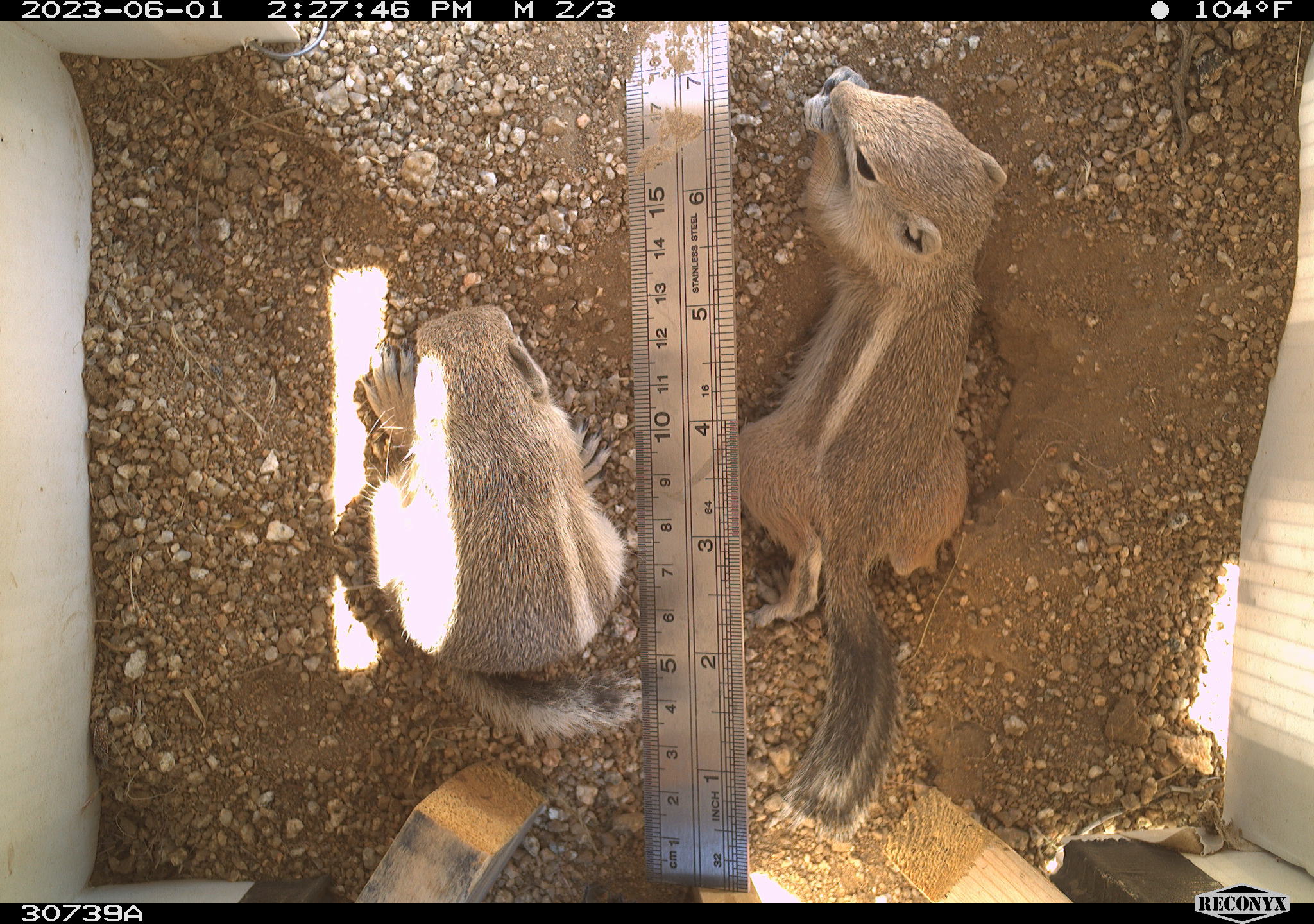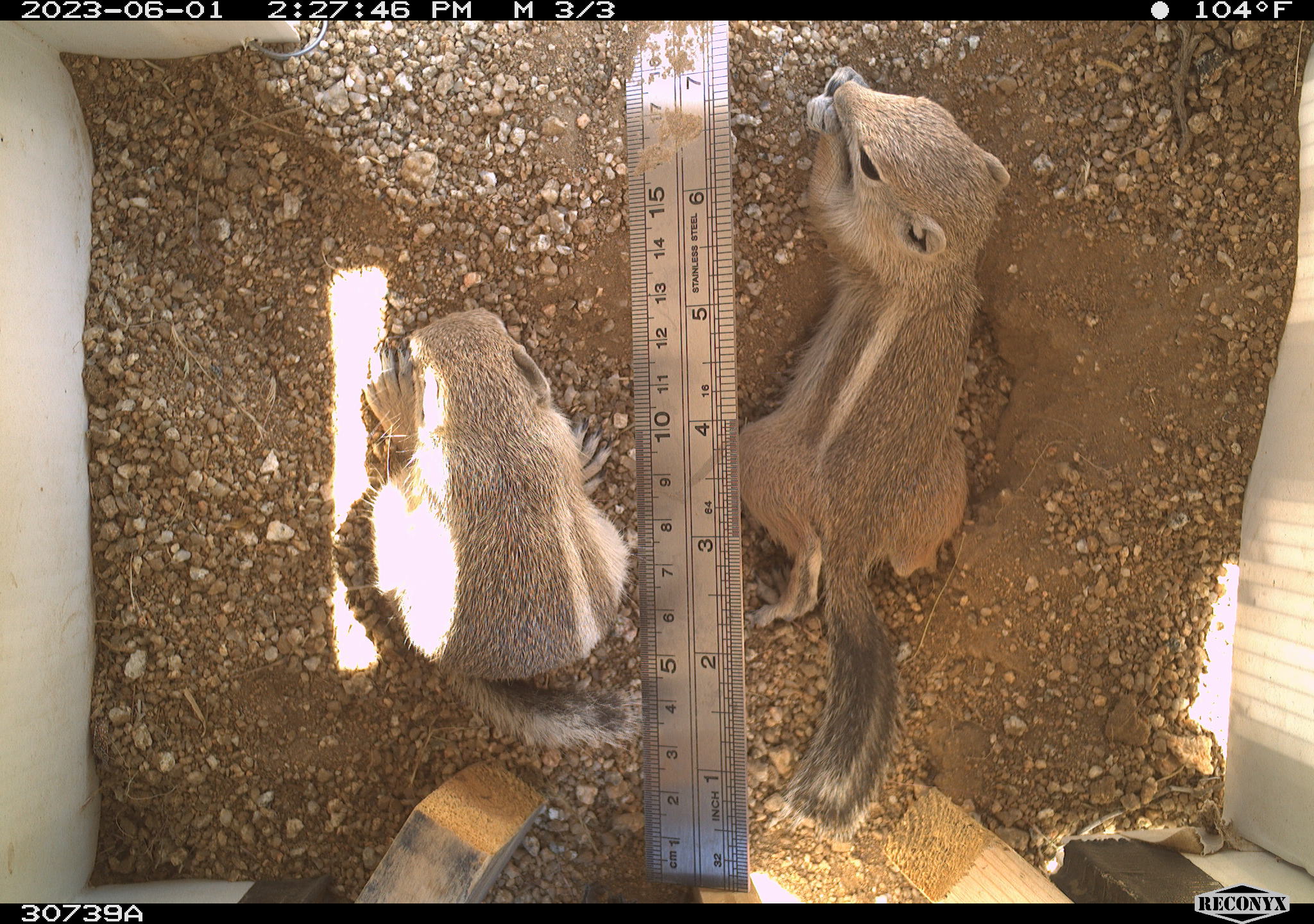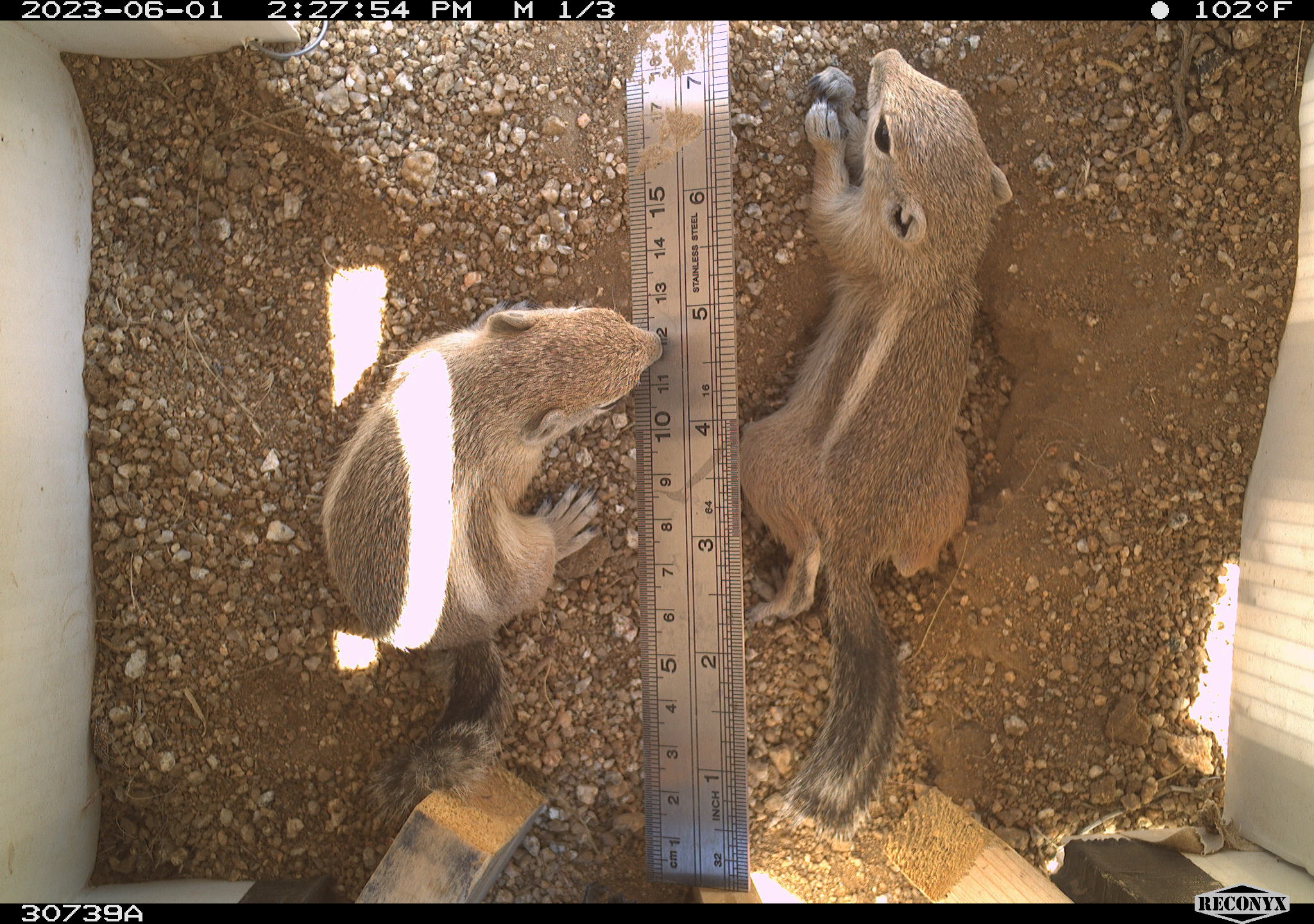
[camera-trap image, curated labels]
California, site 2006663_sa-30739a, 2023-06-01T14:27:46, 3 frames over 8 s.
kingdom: Animalia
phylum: Chordata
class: Mammalia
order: Rodentia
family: Sciuridae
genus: Ammospermophilus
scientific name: Ammospermophilus leucurus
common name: white-tailed antelope squirrel